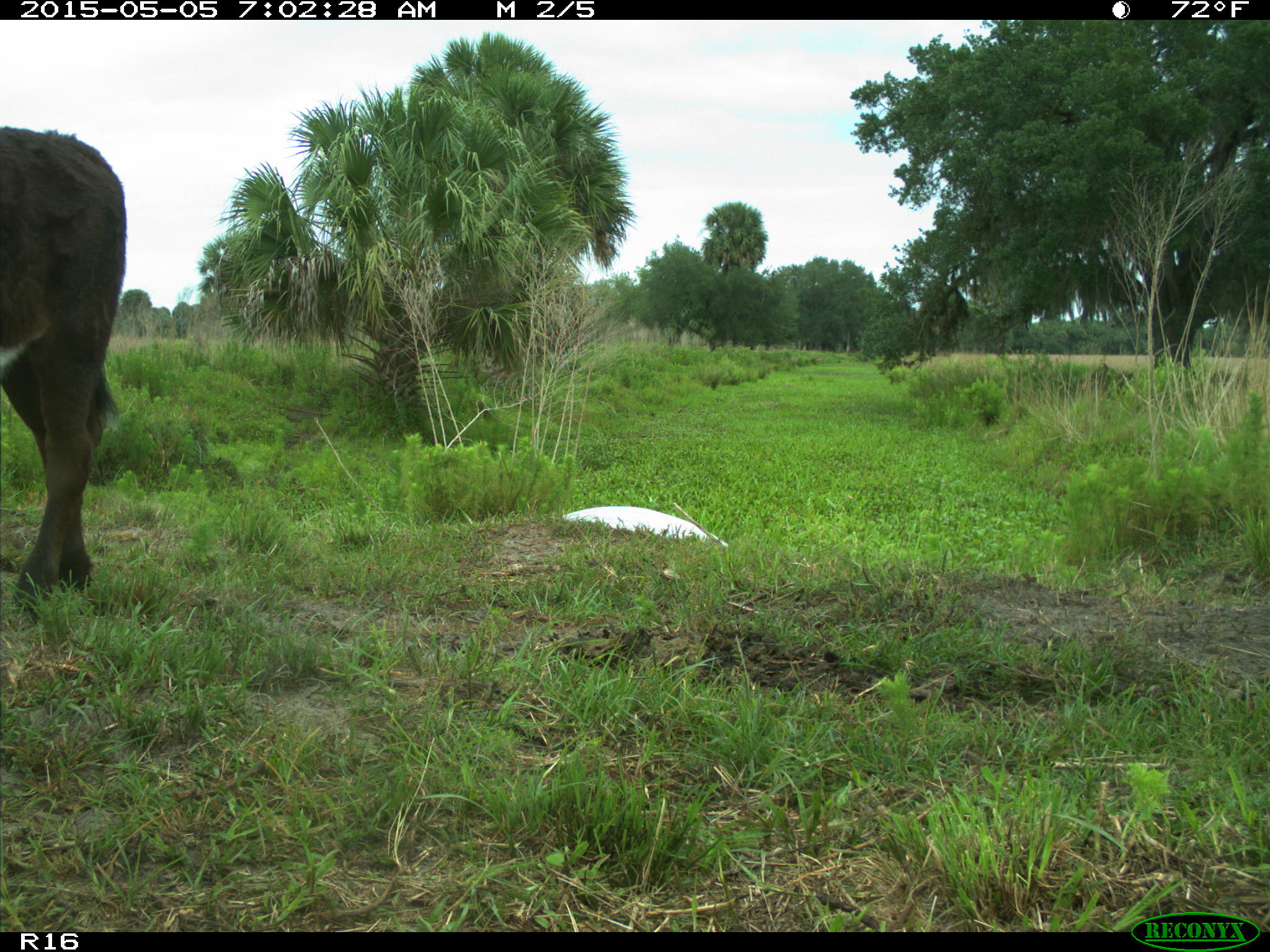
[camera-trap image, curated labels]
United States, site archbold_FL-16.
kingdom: Animalia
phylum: Chordata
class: Mammalia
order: Artiodactyla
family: Bovidae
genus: Bos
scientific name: Bos taurus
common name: domestic cow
Bos taurus (domestic cow).